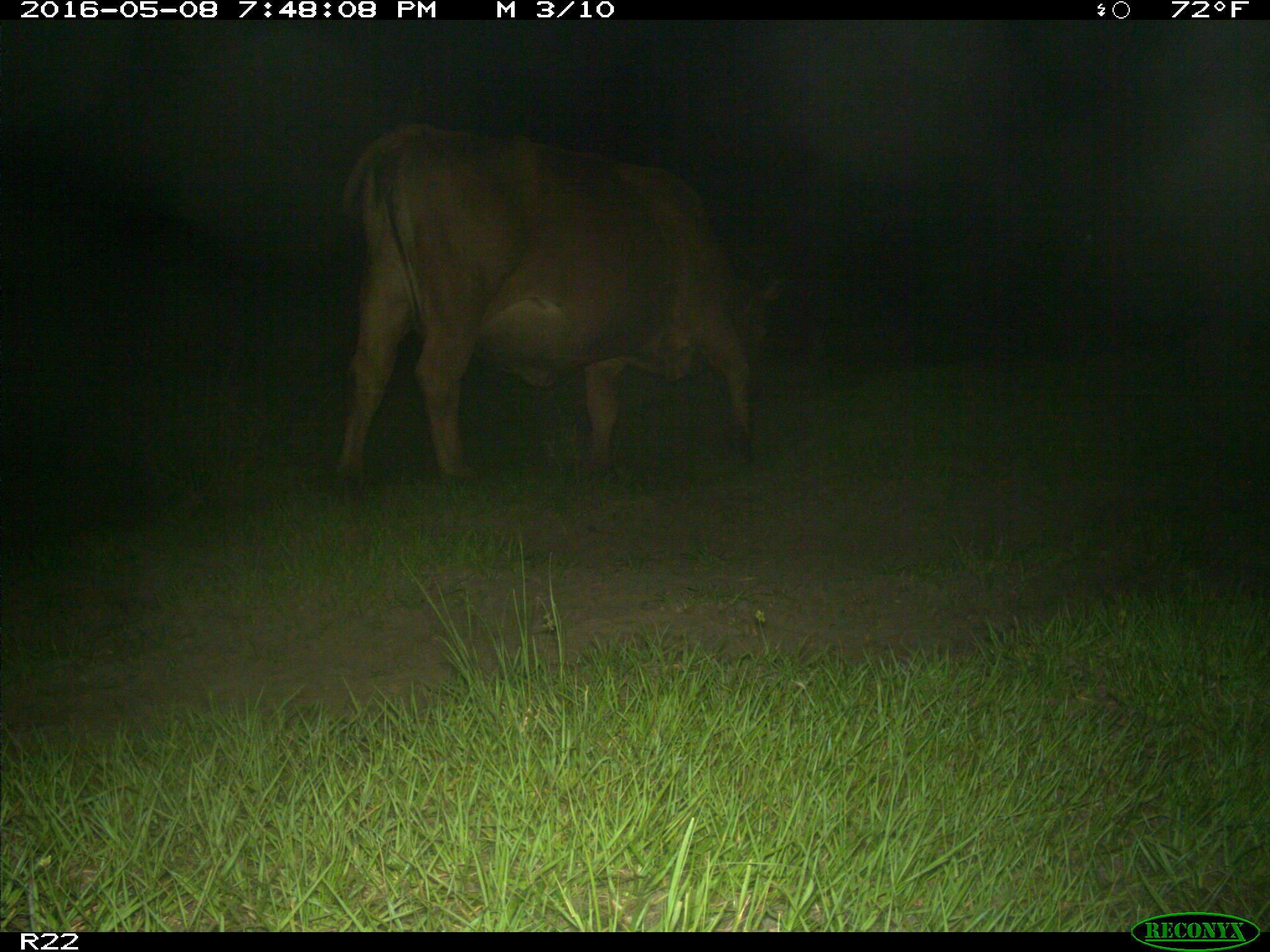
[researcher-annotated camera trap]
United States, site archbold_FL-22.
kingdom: Animalia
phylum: Chordata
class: Mammalia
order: Artiodactyla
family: Bovidae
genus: Bos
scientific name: Bos taurus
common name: domestic cow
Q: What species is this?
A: Bos taurus (domestic cow).